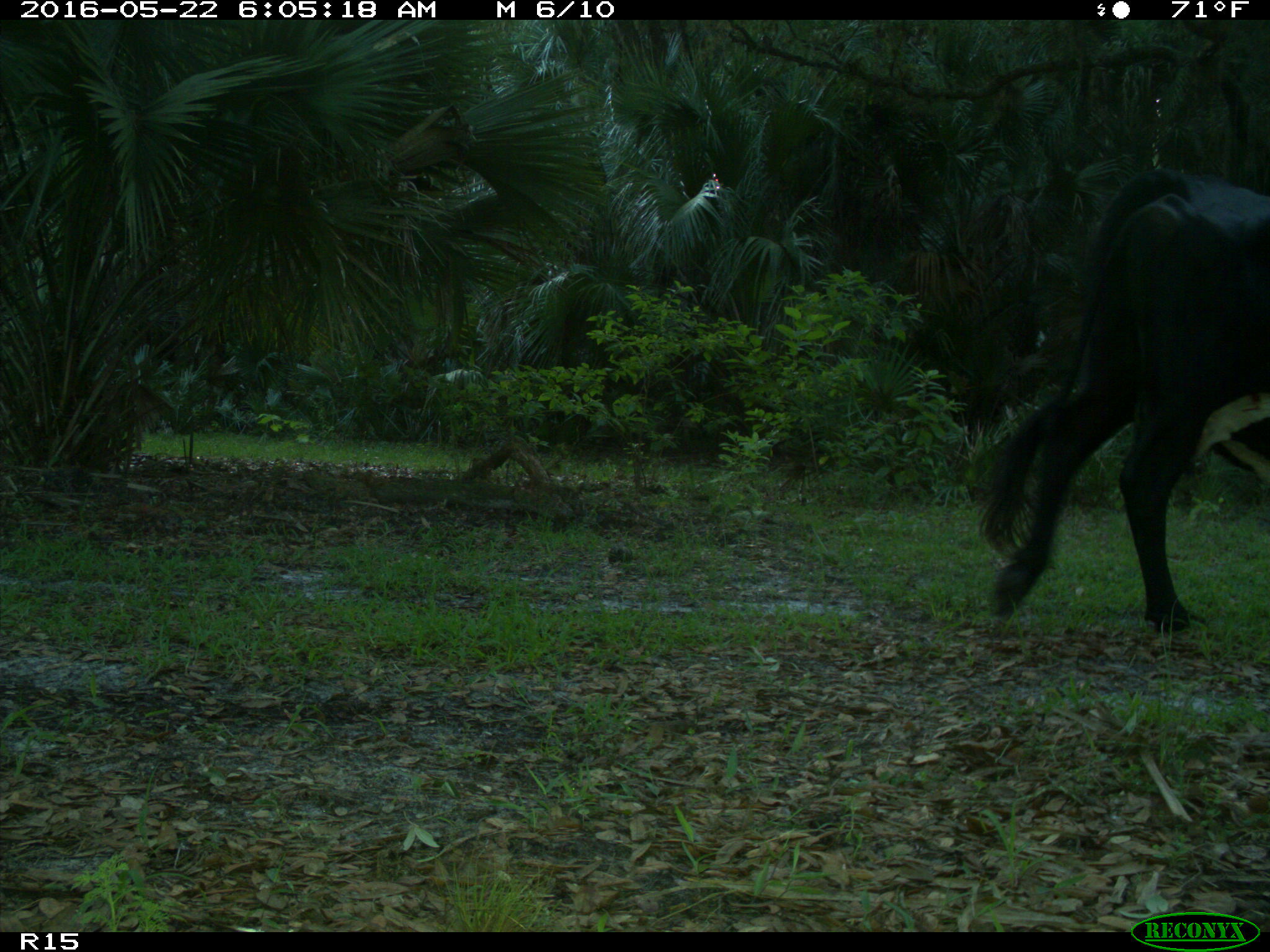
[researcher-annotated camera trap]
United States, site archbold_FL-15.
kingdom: Animalia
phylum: Chordata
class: Mammalia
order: Artiodactyla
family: Bovidae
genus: Bos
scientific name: Bos taurus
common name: domestic cow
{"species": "Bos taurus (domestic cow)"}